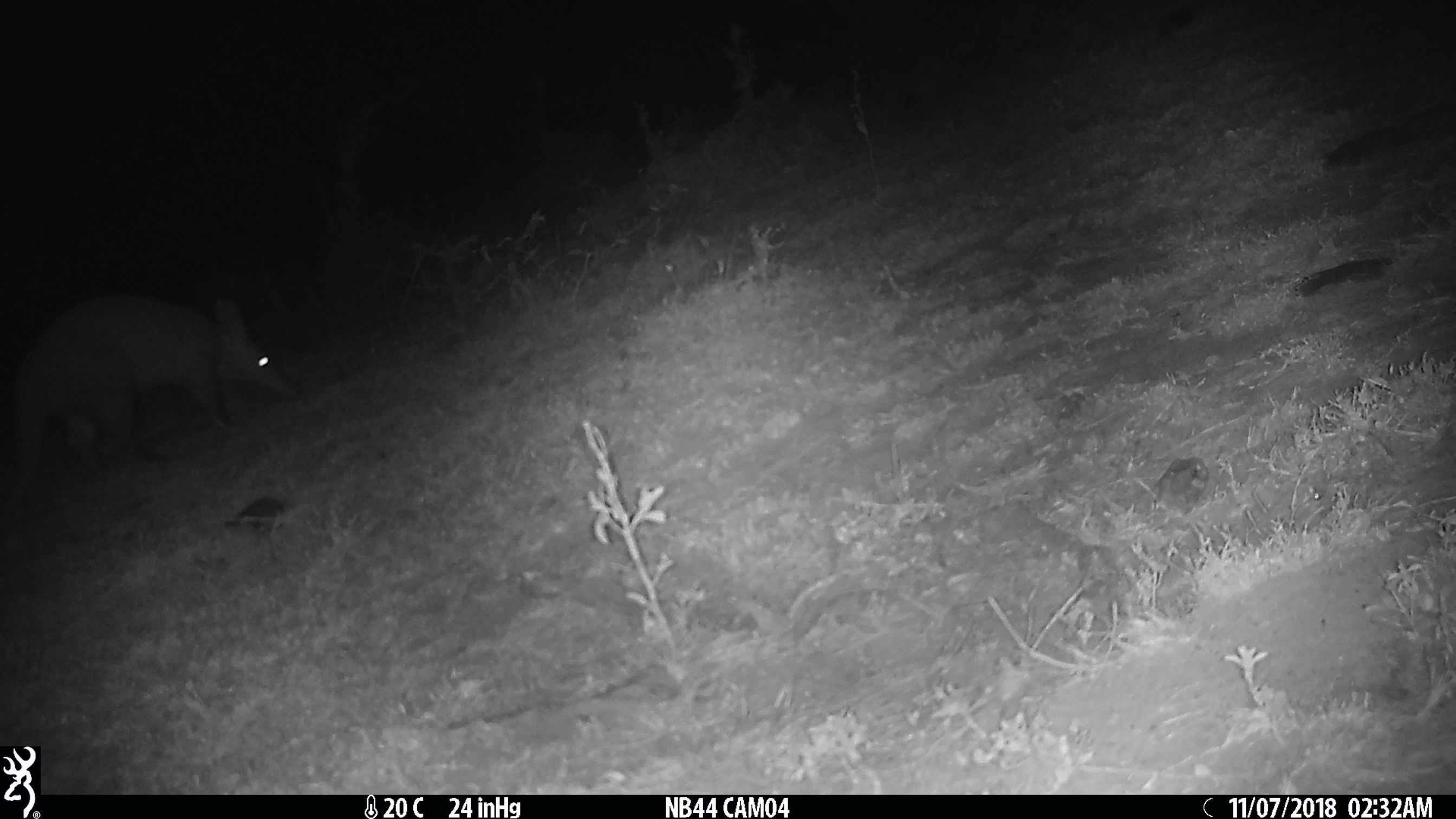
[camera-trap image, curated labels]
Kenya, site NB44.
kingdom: Animalia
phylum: Chordata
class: Mammalia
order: Tubulidentata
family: Orycteropodidae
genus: Orycteropus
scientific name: Orycteropus afer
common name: aardvark